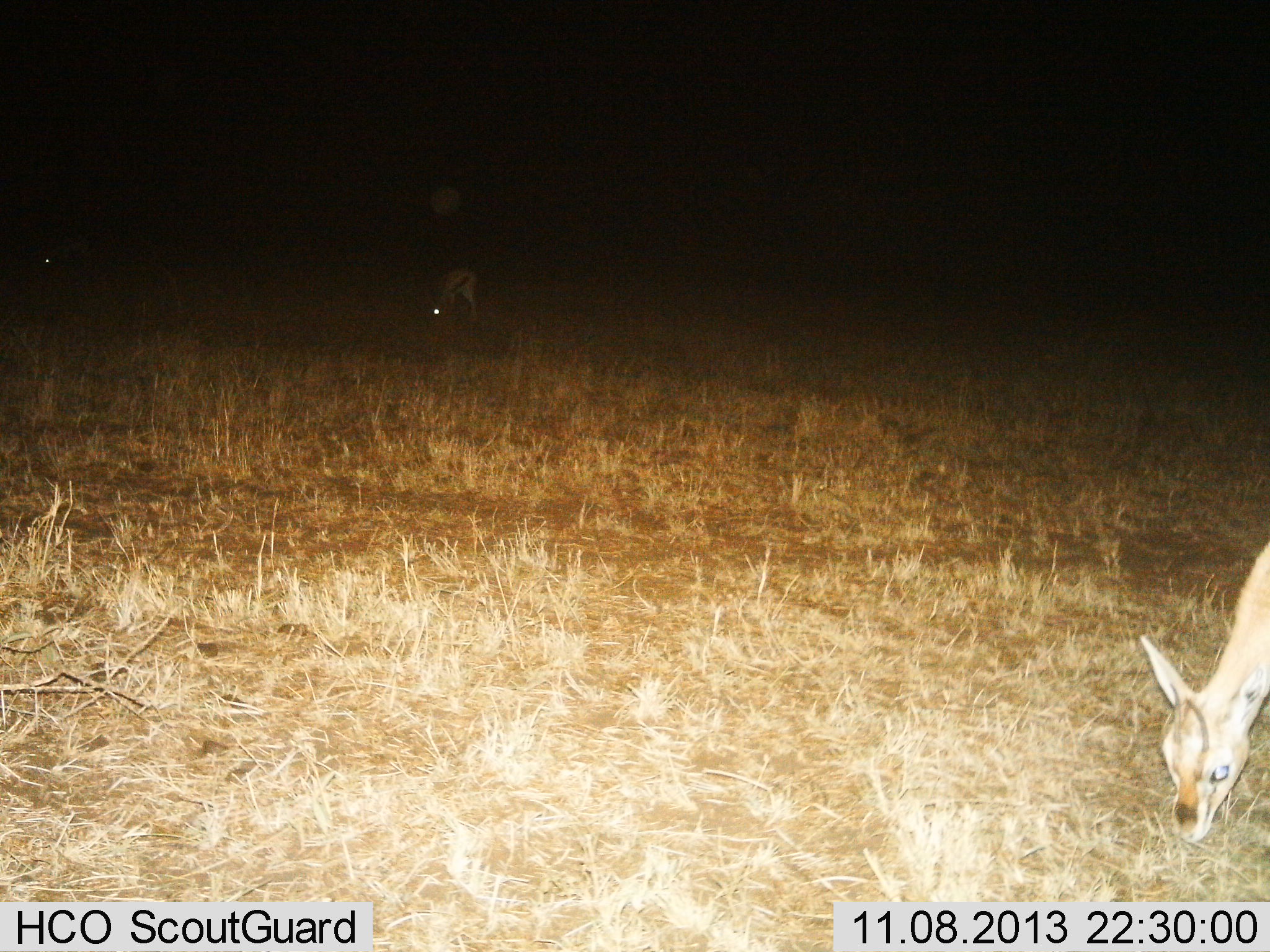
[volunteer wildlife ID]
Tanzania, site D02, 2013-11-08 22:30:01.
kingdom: Animalia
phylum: Chordata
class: Mammalia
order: Artiodactyla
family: Bovidae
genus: Eudorcas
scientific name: Eudorcas thomsonii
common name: thomson's gazelle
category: gazellethomsons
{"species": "gazellethomsons (thomson's gazelle) (Eudorcas thomsonii)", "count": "3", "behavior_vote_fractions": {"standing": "10%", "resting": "0%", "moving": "0%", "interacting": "0%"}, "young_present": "10%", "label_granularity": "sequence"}